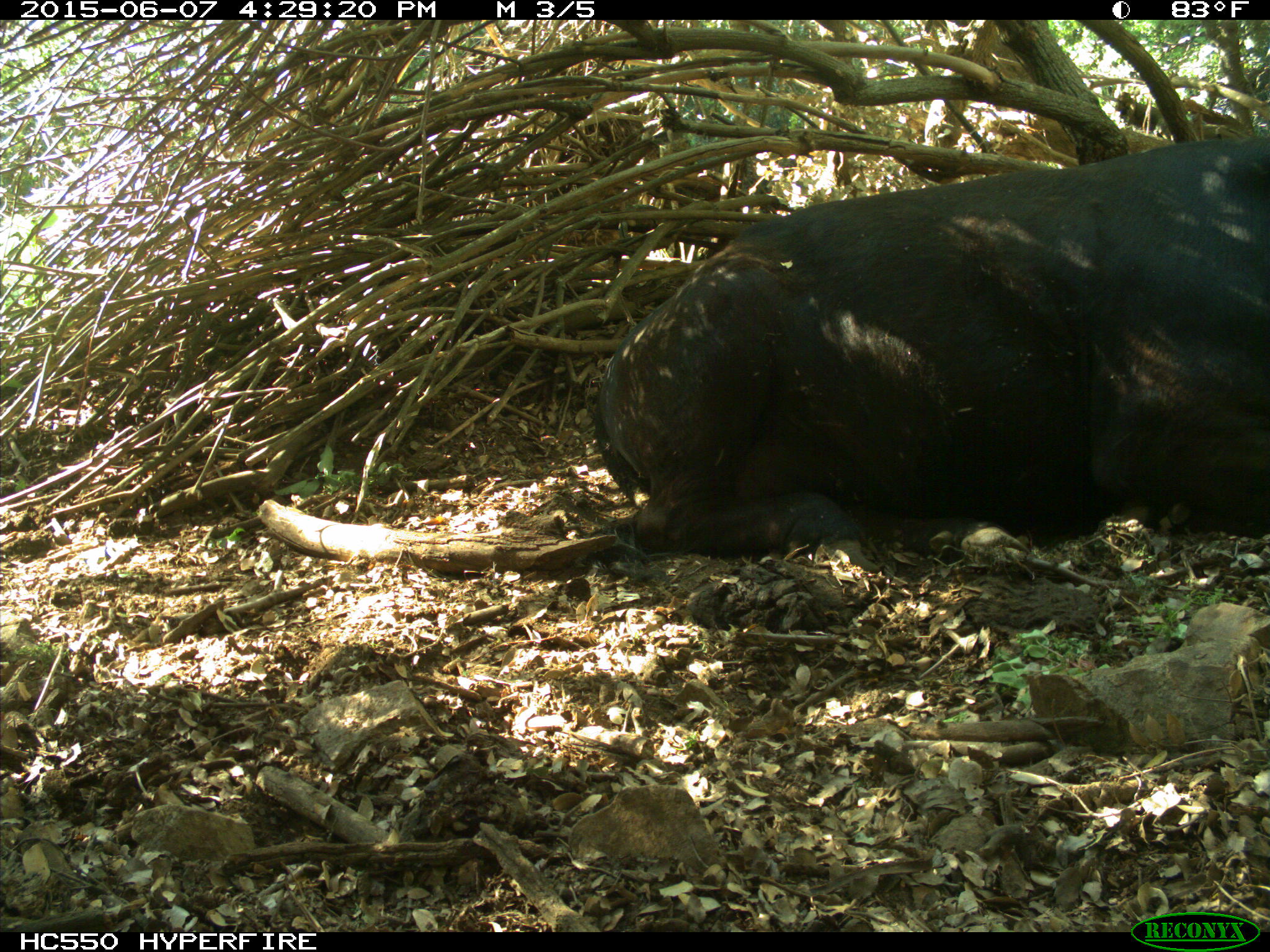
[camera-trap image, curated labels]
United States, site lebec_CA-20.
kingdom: Animalia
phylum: Chordata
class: Mammalia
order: Artiodactyla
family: Bovidae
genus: Bos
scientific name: Bos taurus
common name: domestic cow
Bos taurus (domestic cow).